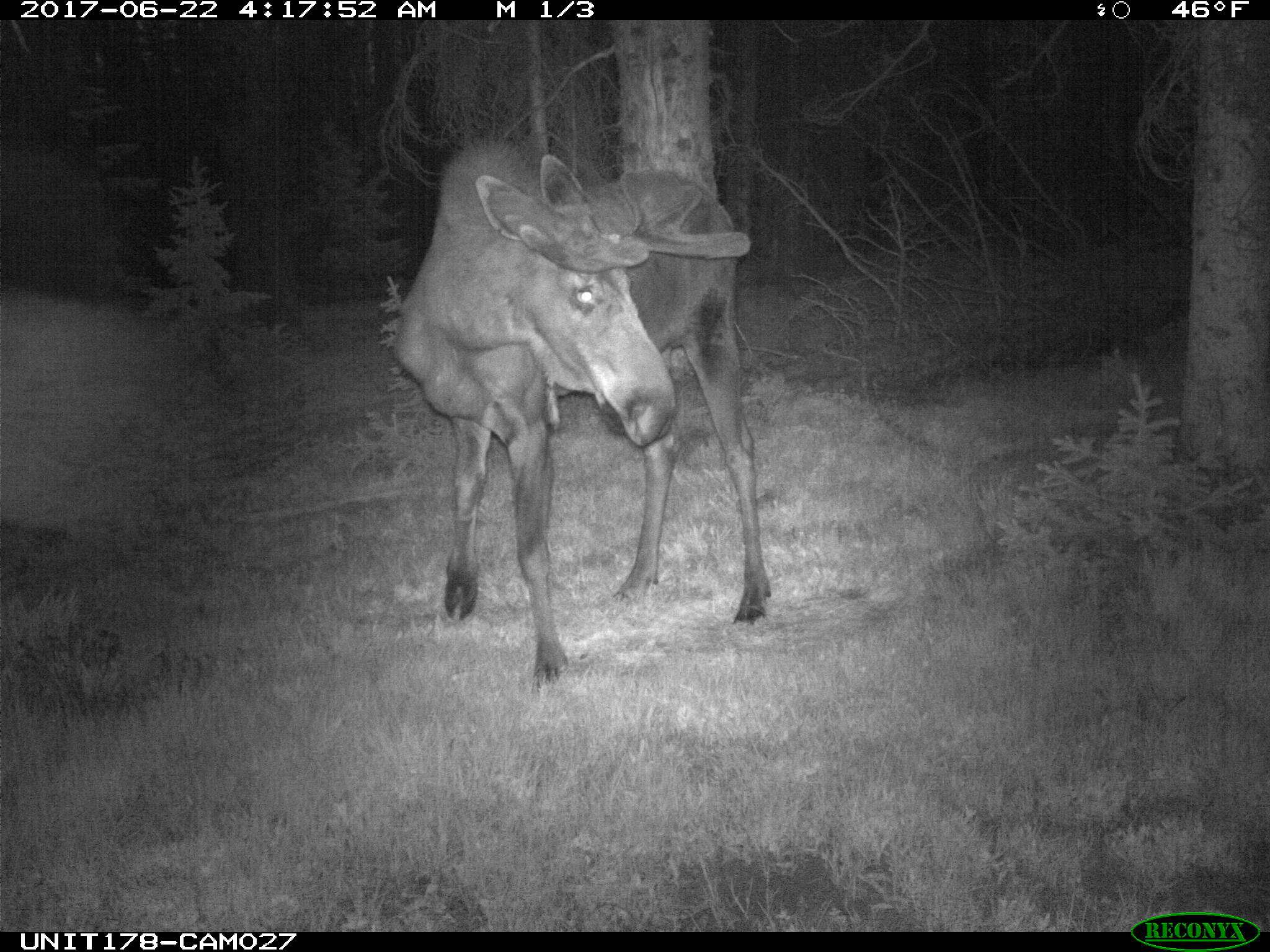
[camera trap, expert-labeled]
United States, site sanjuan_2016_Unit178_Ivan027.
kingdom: Animalia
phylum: Chordata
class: Mammalia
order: Artiodactyla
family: Cervidae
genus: Alces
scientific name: Alces alces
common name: moose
Alces alces (moose).